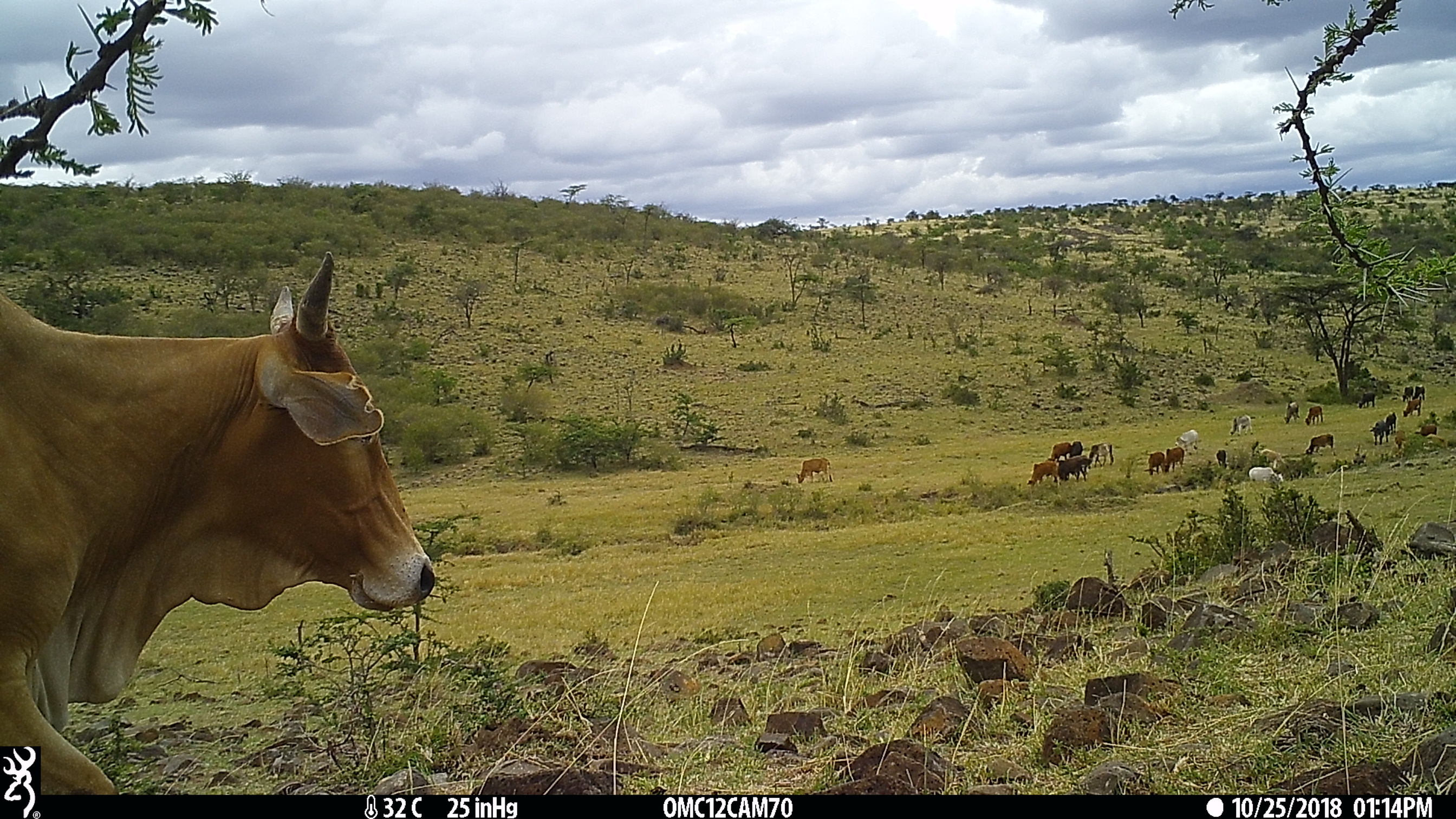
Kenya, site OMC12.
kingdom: Animalia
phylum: Chordata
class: Mammalia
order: Artiodactyla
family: Bovidae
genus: Bos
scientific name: Bos taurus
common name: cattle